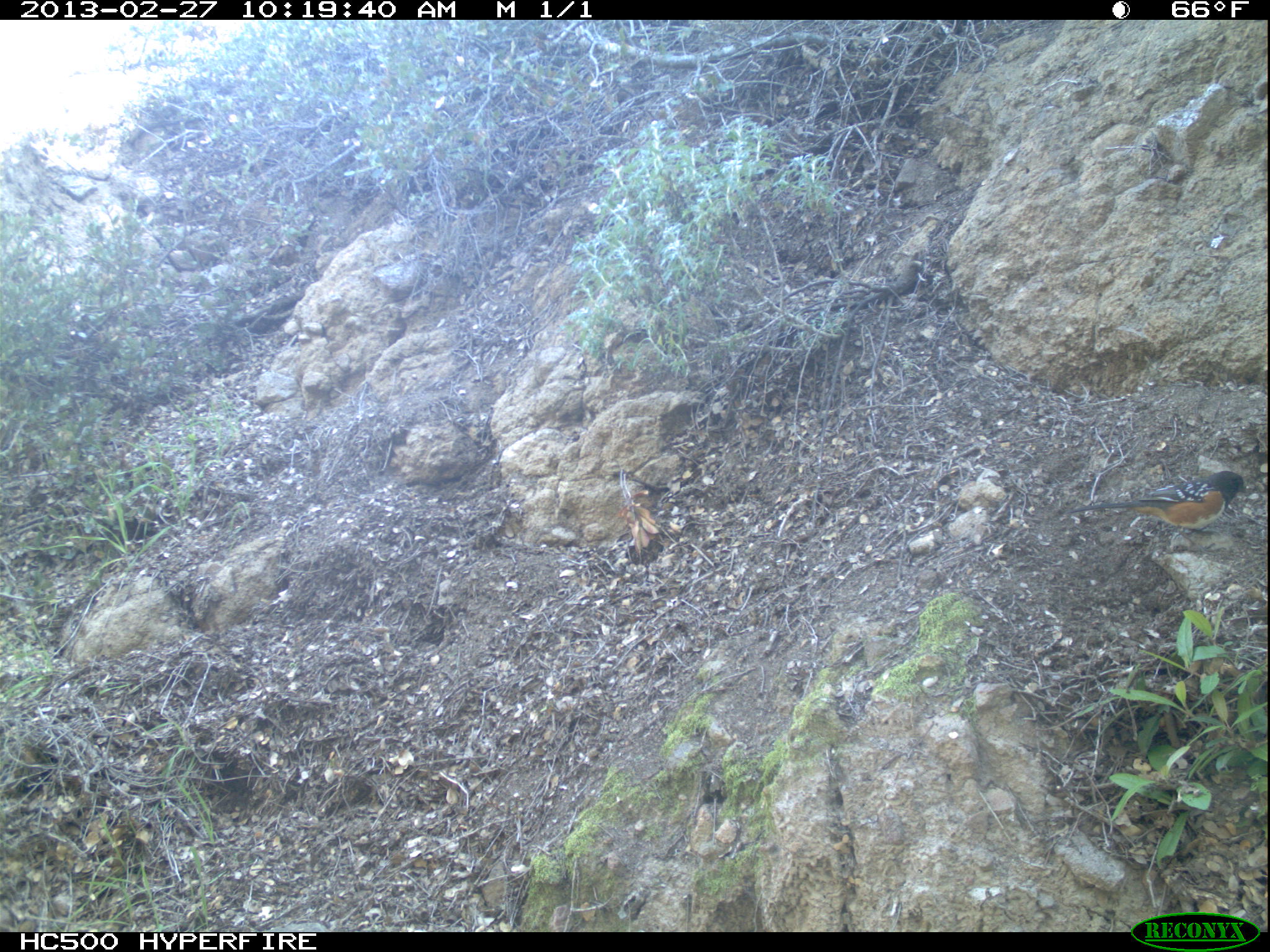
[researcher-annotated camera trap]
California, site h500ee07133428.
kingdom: Animalia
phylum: Chordata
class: Aves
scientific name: Aves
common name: bird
Bird (Aves).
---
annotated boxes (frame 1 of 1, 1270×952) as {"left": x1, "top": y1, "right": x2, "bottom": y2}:
bird: {"left": 1067, "top": 471, "right": 1251, "bottom": 548}